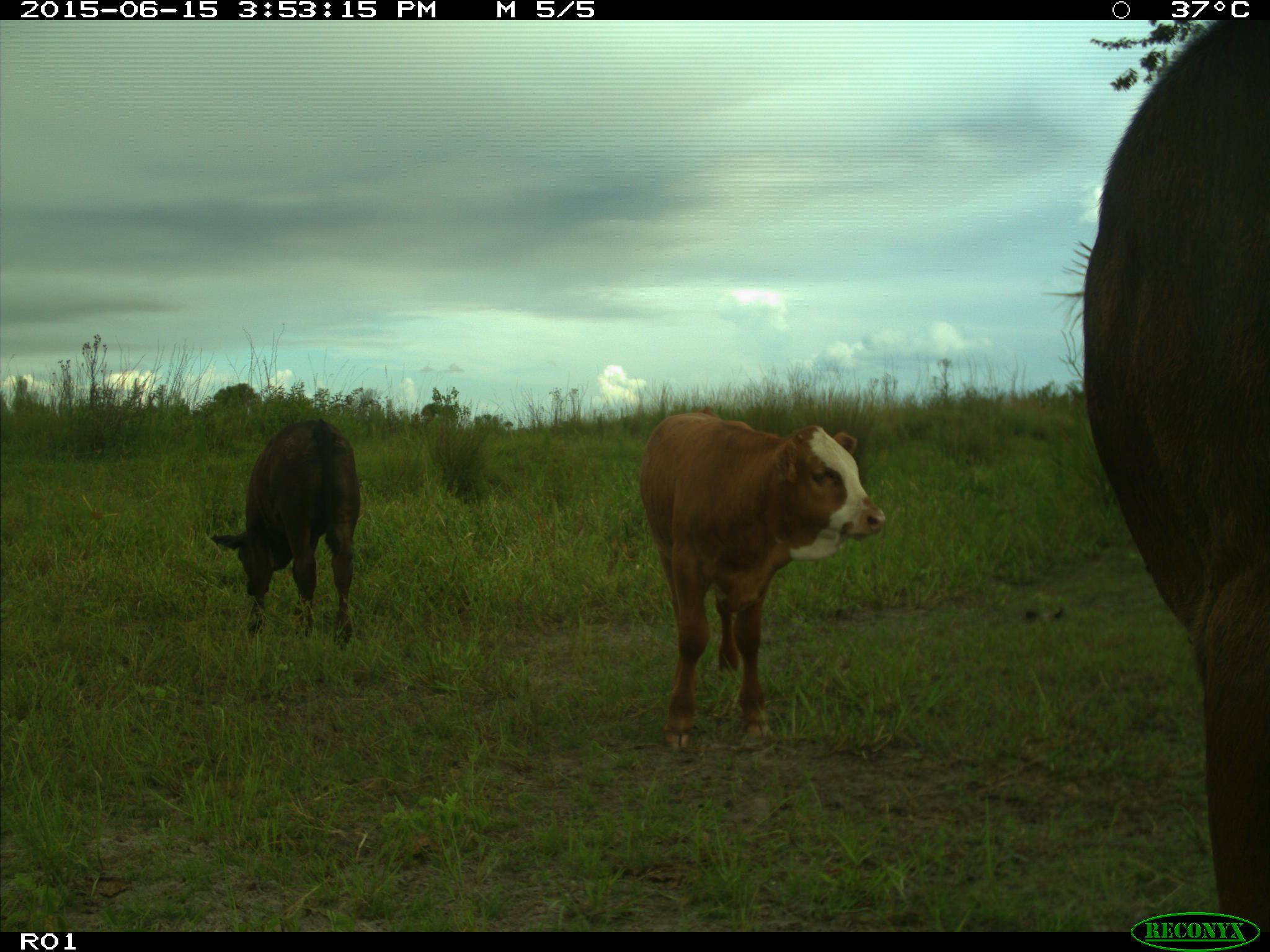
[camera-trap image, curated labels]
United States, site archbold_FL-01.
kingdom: Animalia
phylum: Chordata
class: Mammalia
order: Artiodactyla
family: Bovidae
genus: Bos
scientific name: Bos taurus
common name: domestic cow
Bos taurus (domestic cow).